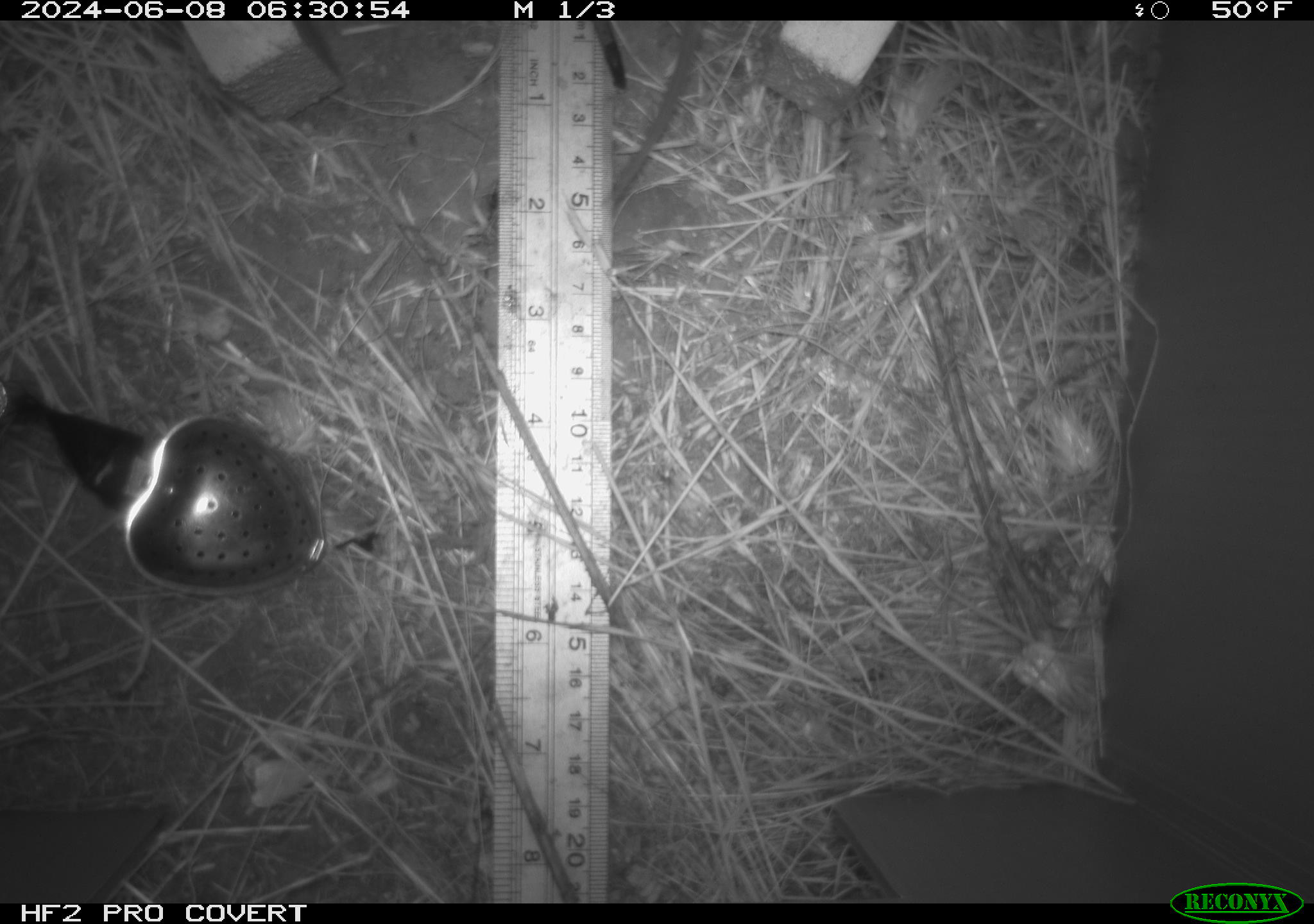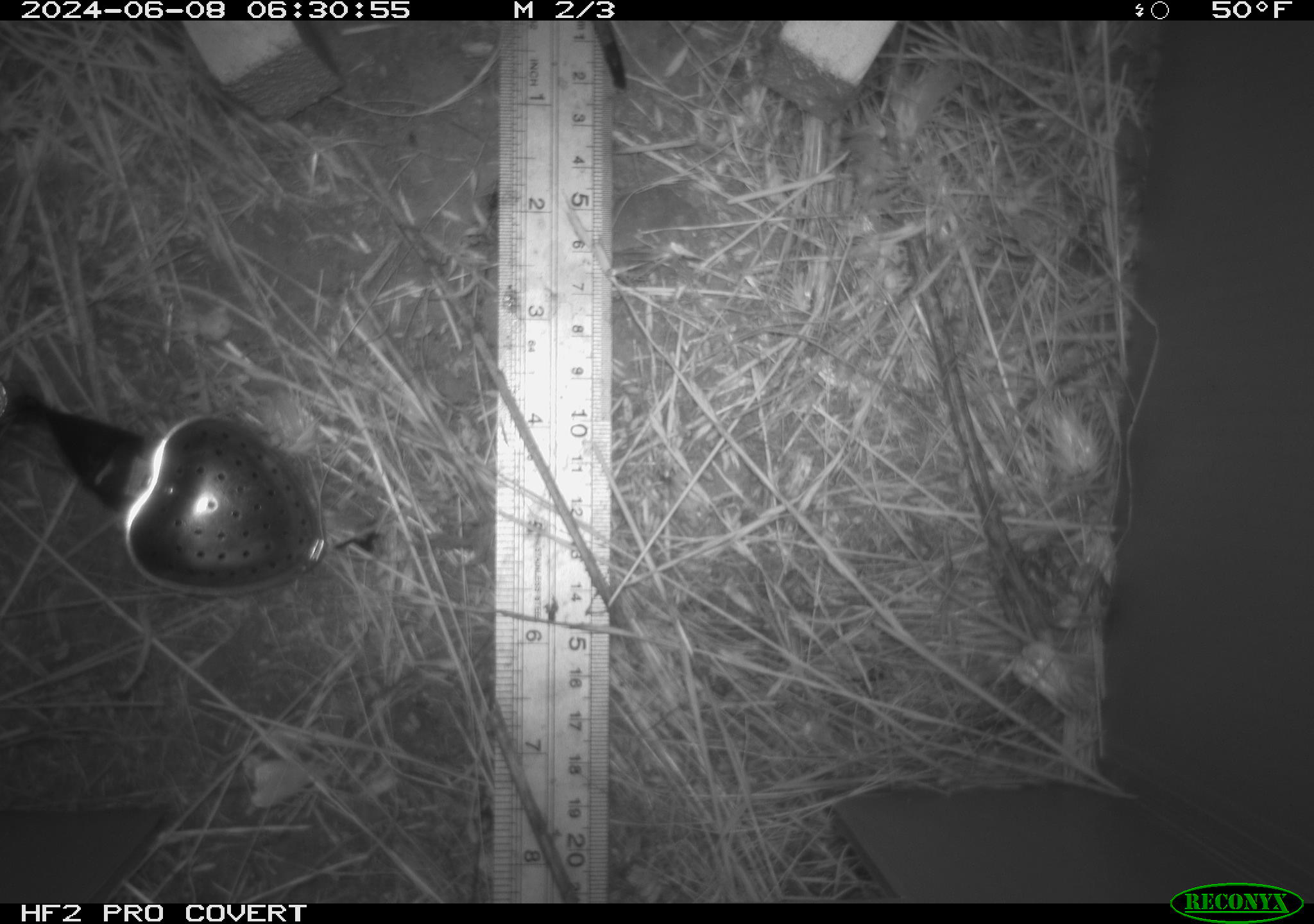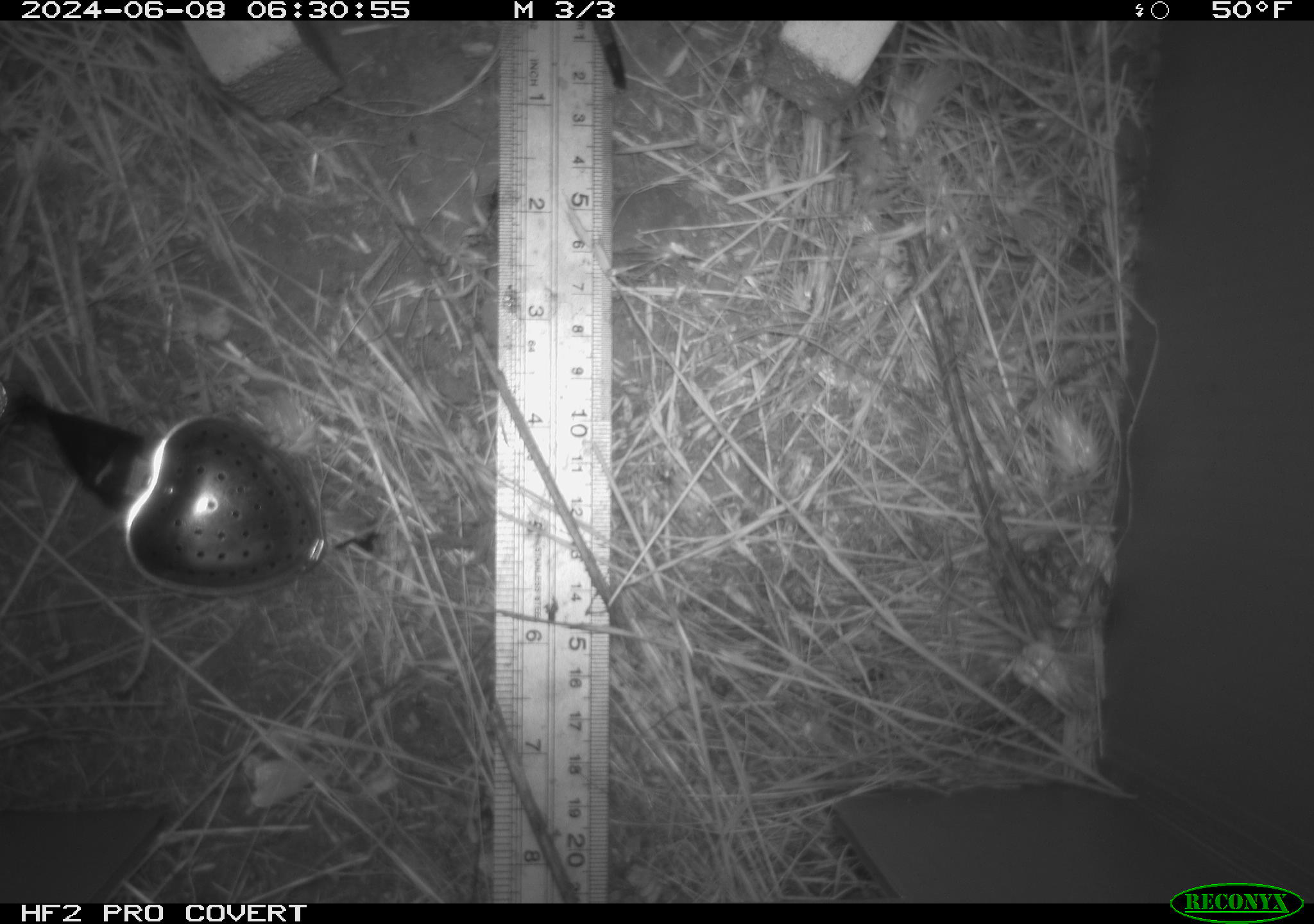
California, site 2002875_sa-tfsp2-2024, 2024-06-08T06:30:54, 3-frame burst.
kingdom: Animalia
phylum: Chordata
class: Mammalia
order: Rodentia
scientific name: Rodentia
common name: rodent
Rodent (Rodentia).